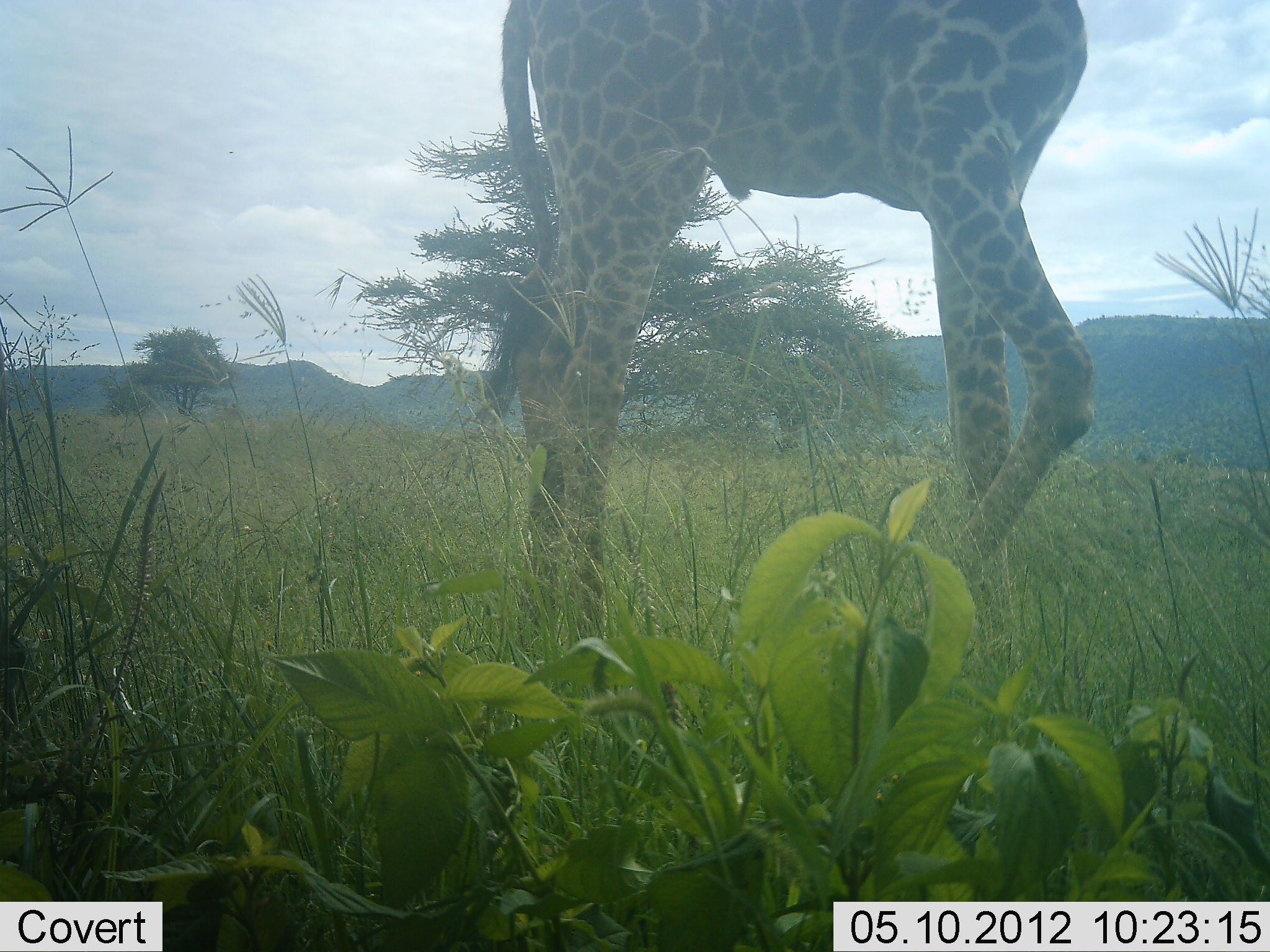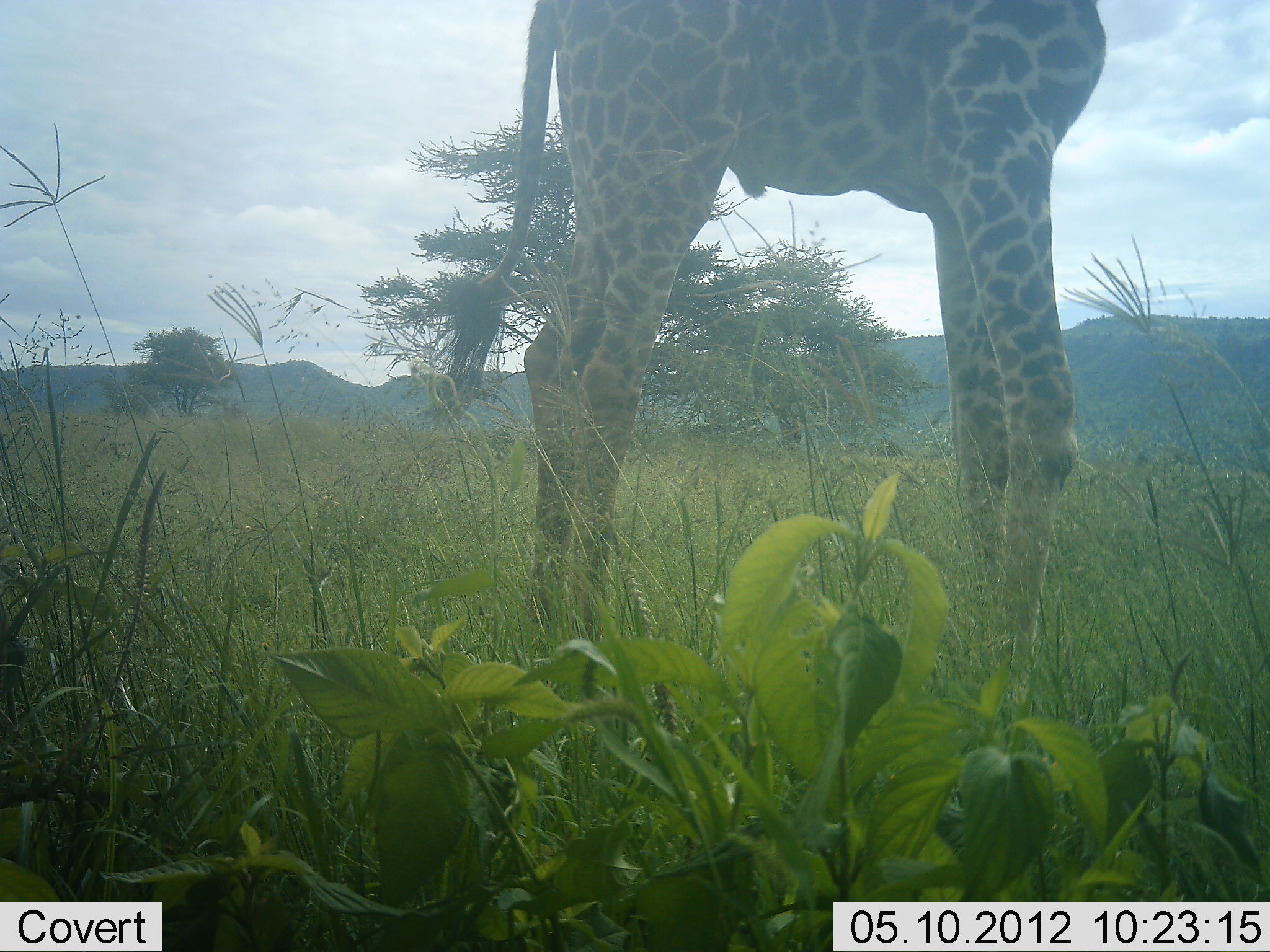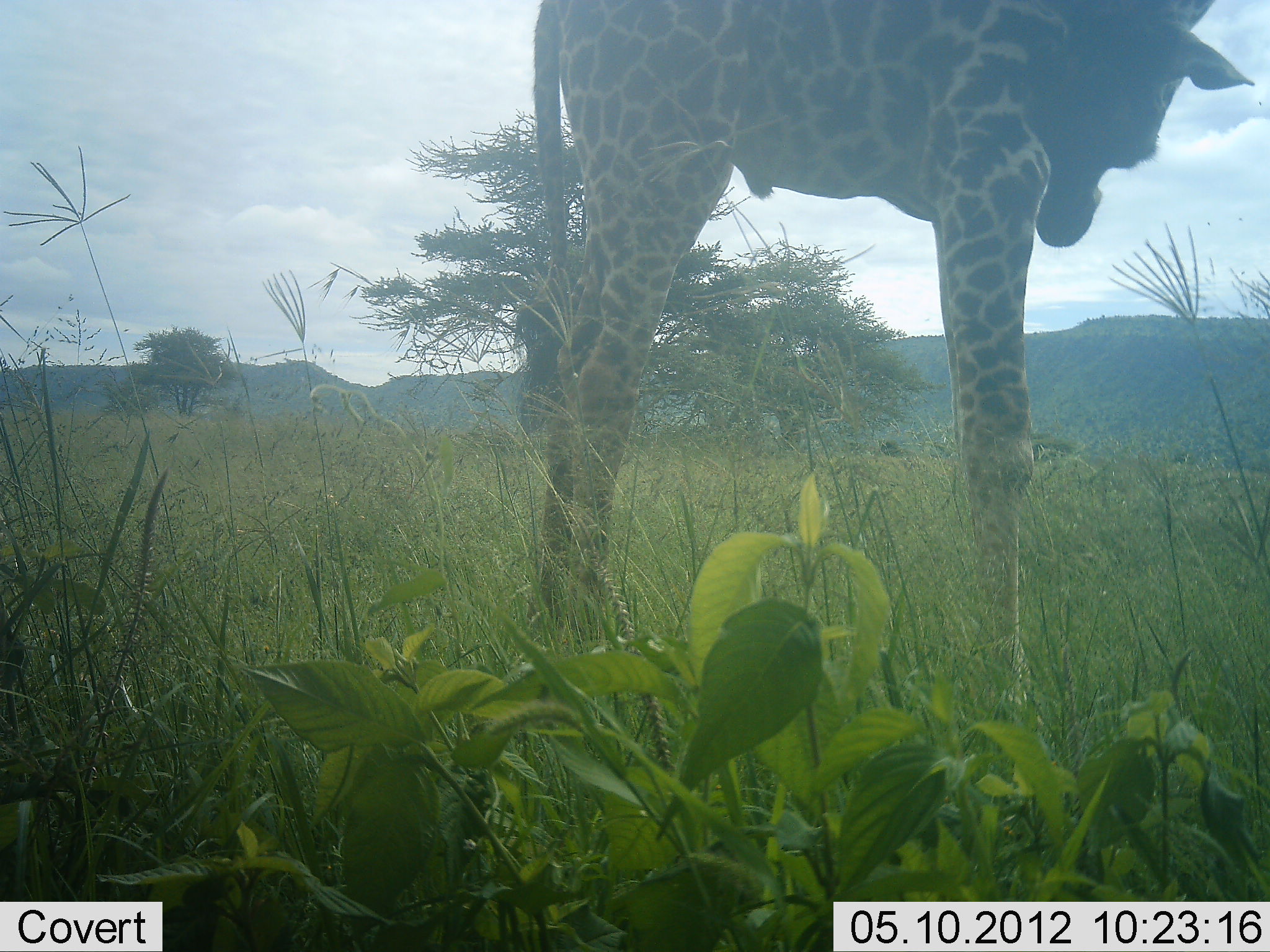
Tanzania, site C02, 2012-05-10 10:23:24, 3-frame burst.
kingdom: Animalia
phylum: Chordata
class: Mammalia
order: Artiodactyla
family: Giraffidae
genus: Giraffa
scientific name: Giraffa camelopardalis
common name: giraffe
Giraffe (Giraffa camelopardalis), count 1. Behavior (volunteer vote fractions): standing 87%, resting 0%, moving 13%, interacting 0%. Young present (vote fraction): 0%. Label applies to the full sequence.